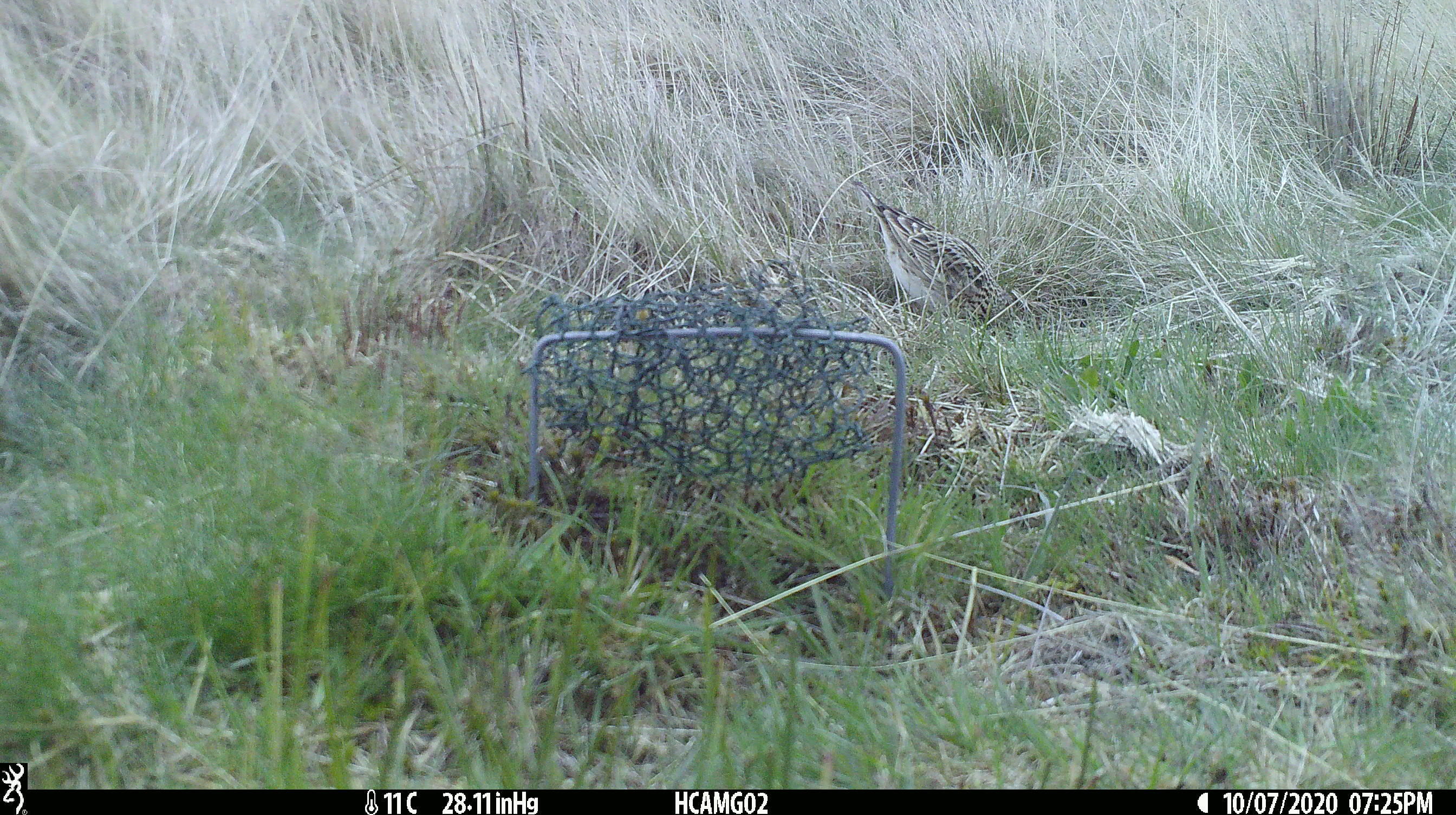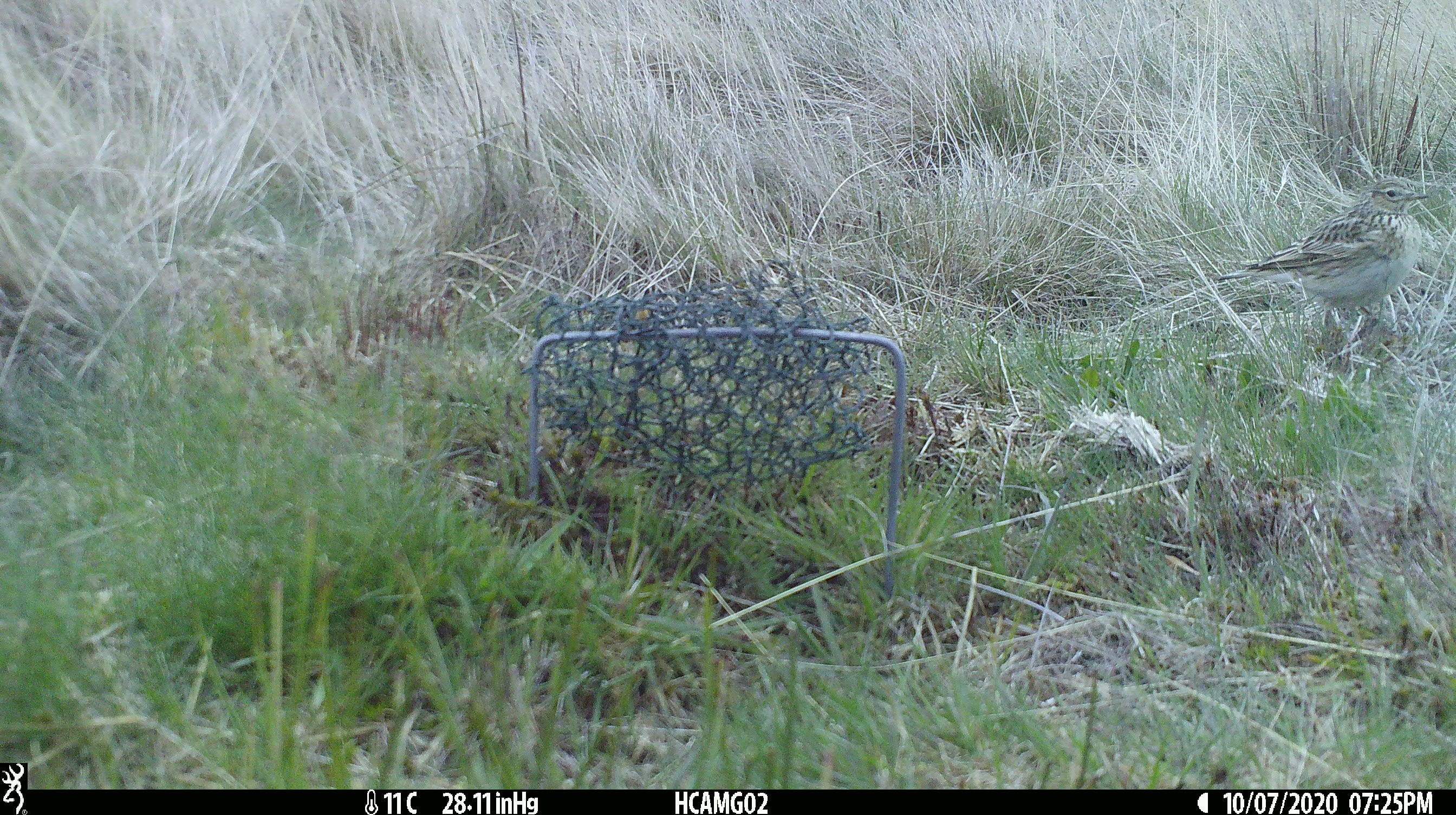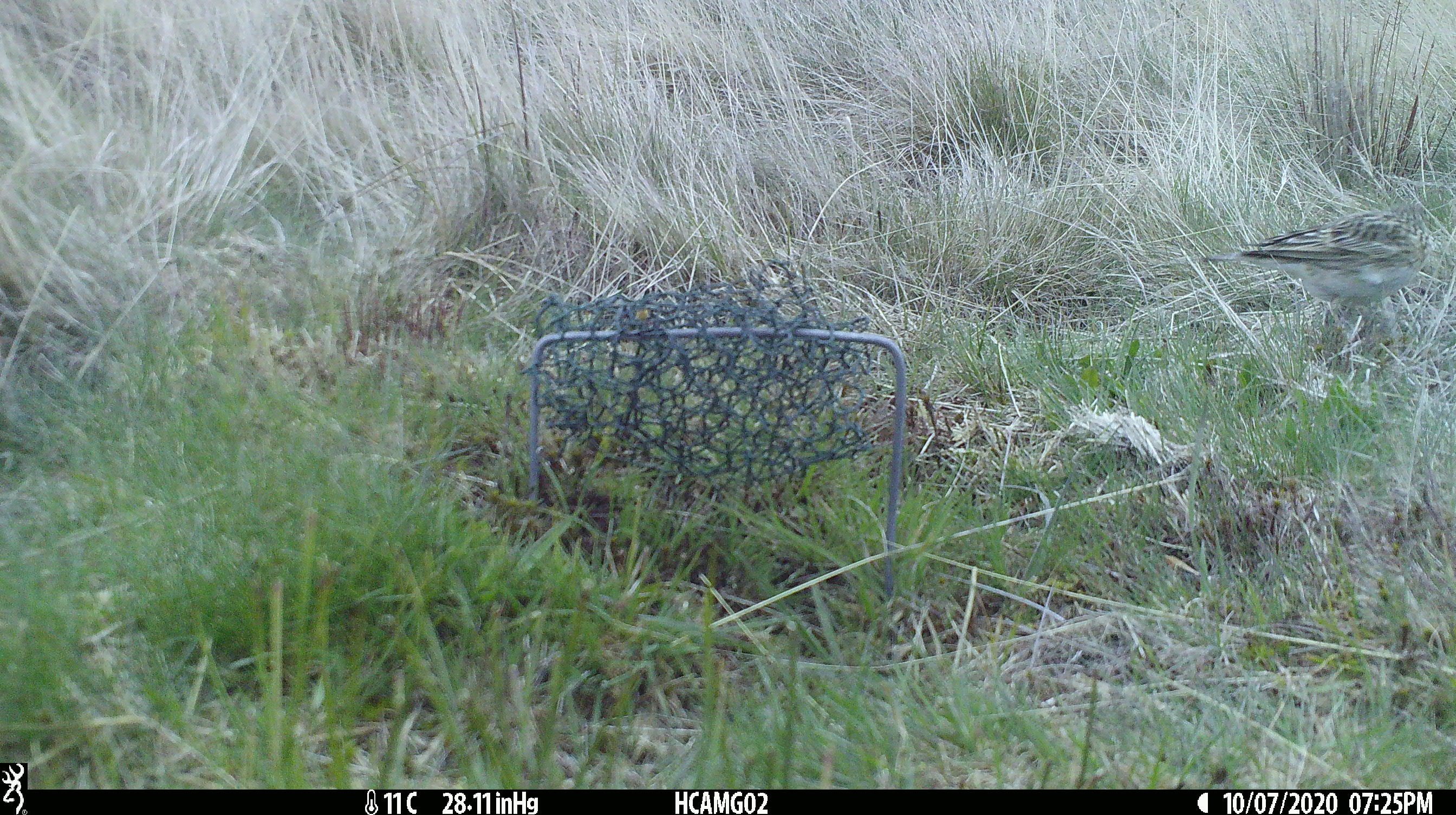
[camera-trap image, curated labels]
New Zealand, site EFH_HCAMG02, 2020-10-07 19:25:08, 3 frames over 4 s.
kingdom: Animalia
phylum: Chordata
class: Aves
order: Passeriformes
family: Motacillidae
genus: Anthus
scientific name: Anthus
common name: pipit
Pipit (Anthus).